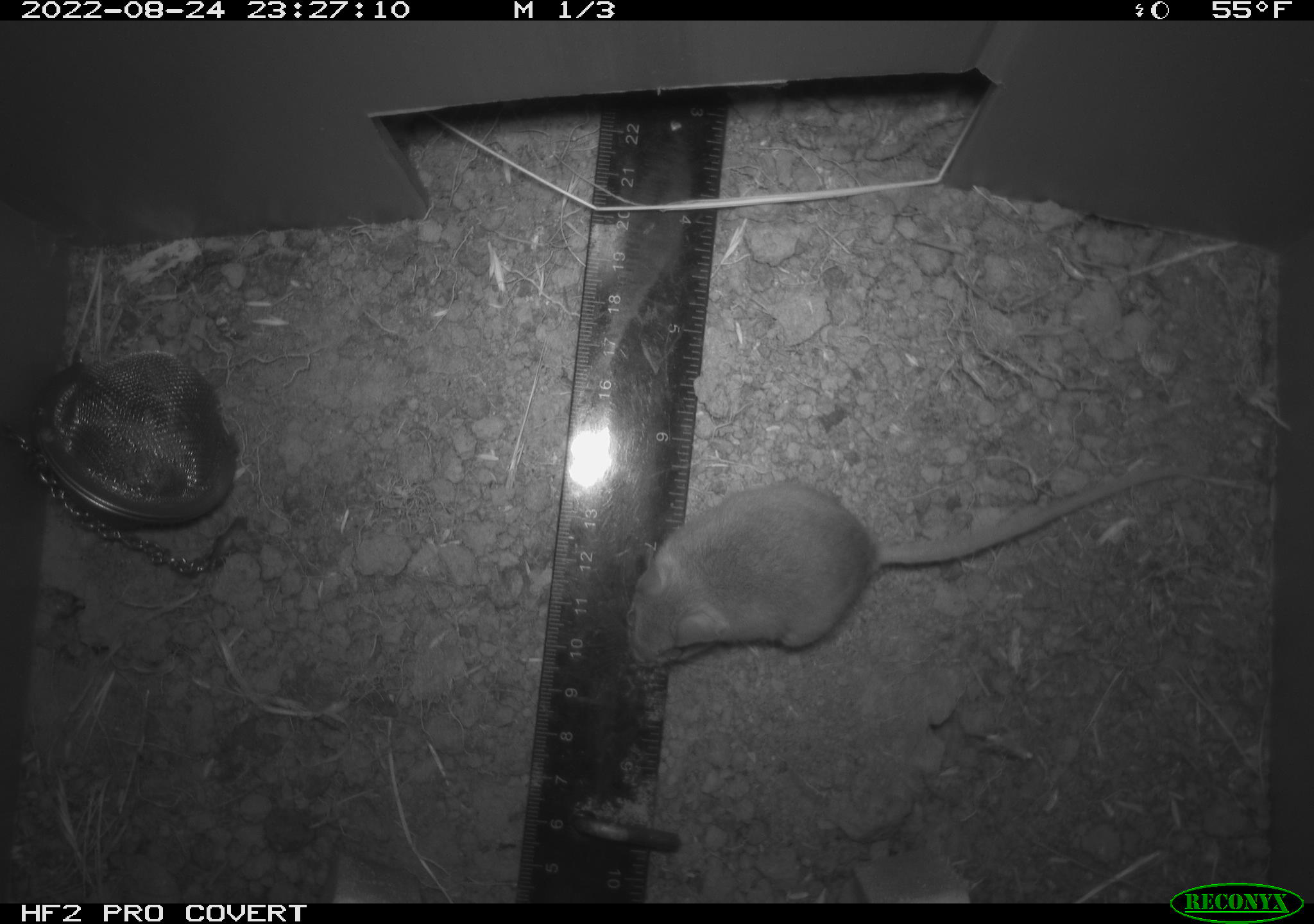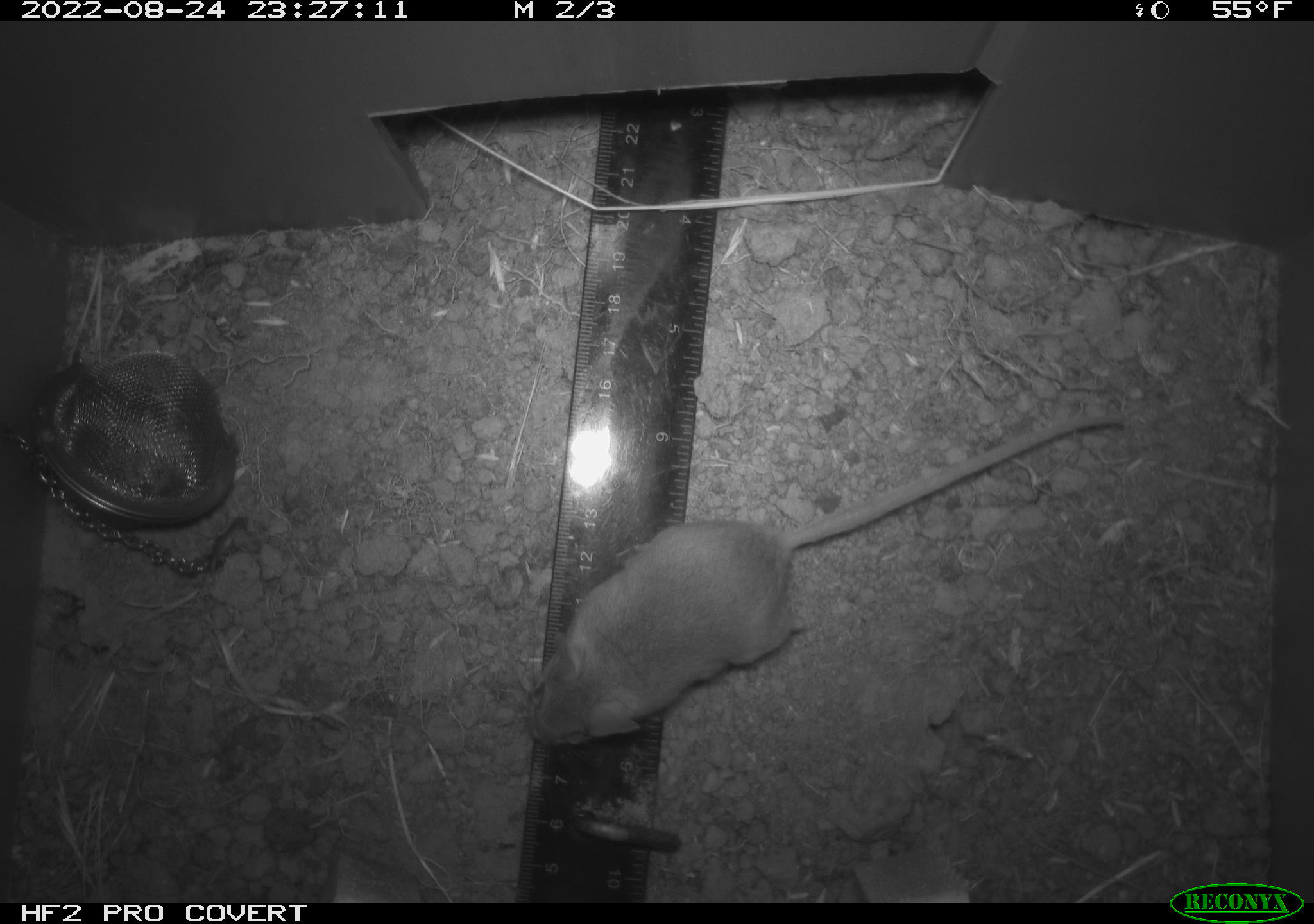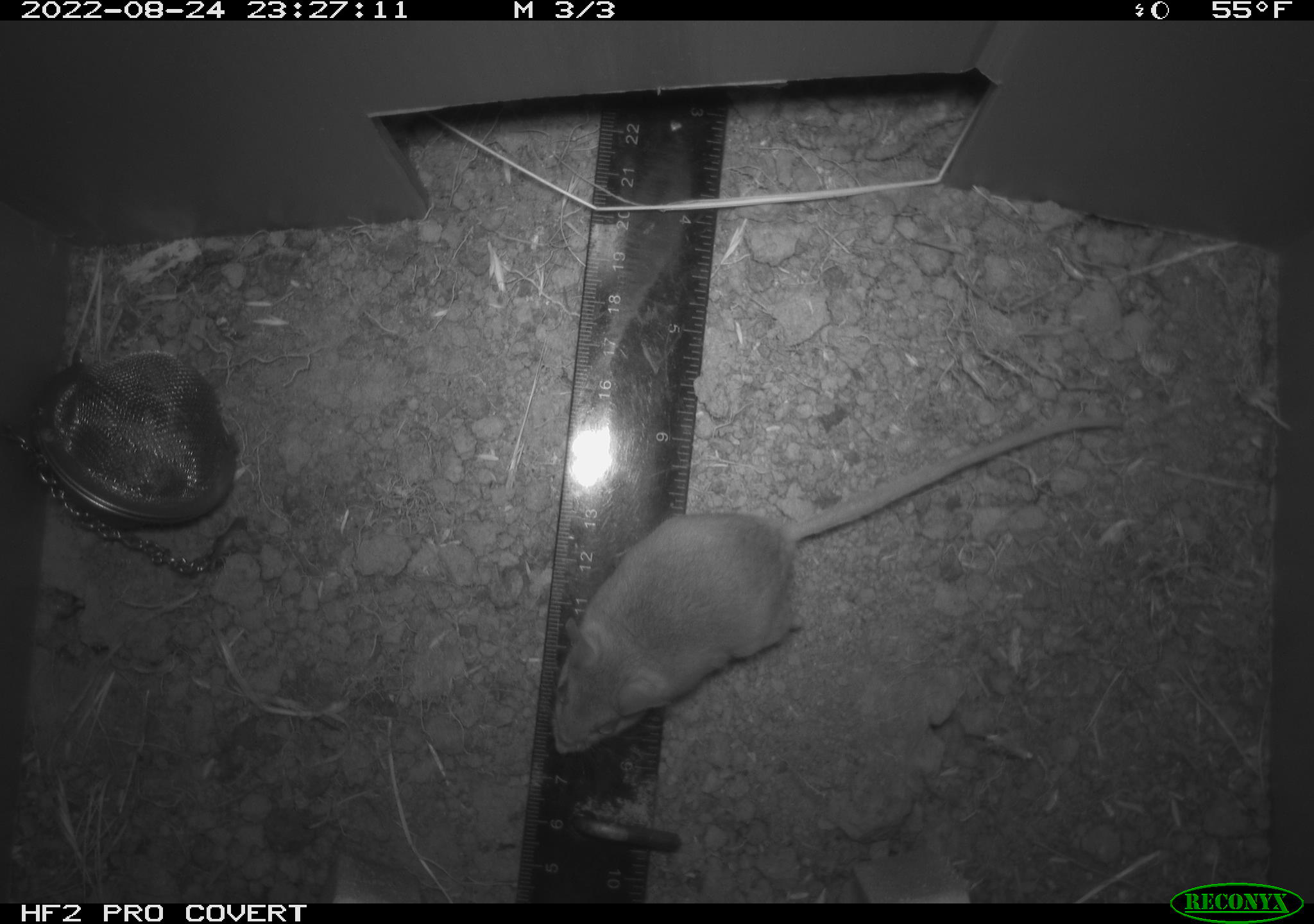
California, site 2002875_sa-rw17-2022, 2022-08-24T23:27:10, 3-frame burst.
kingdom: Animalia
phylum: Chordata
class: Mammalia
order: Rodentia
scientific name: Rodentia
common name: mouse species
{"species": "mouse species (Rodentia)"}